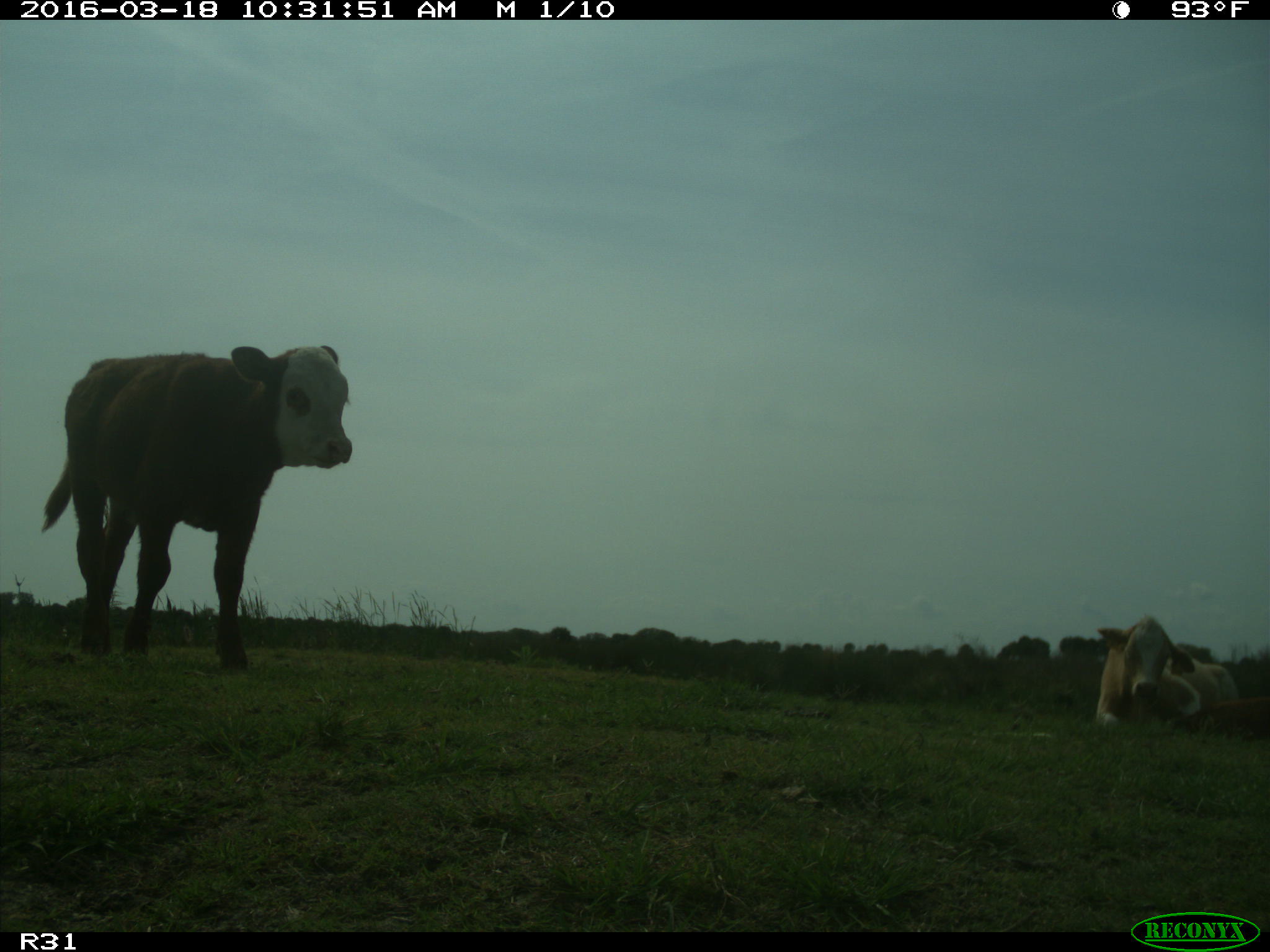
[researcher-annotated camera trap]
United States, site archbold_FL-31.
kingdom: Animalia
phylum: Chordata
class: Mammalia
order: Artiodactyla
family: Bovidae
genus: Bos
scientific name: Bos taurus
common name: domestic cow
Bos taurus (domestic cow).